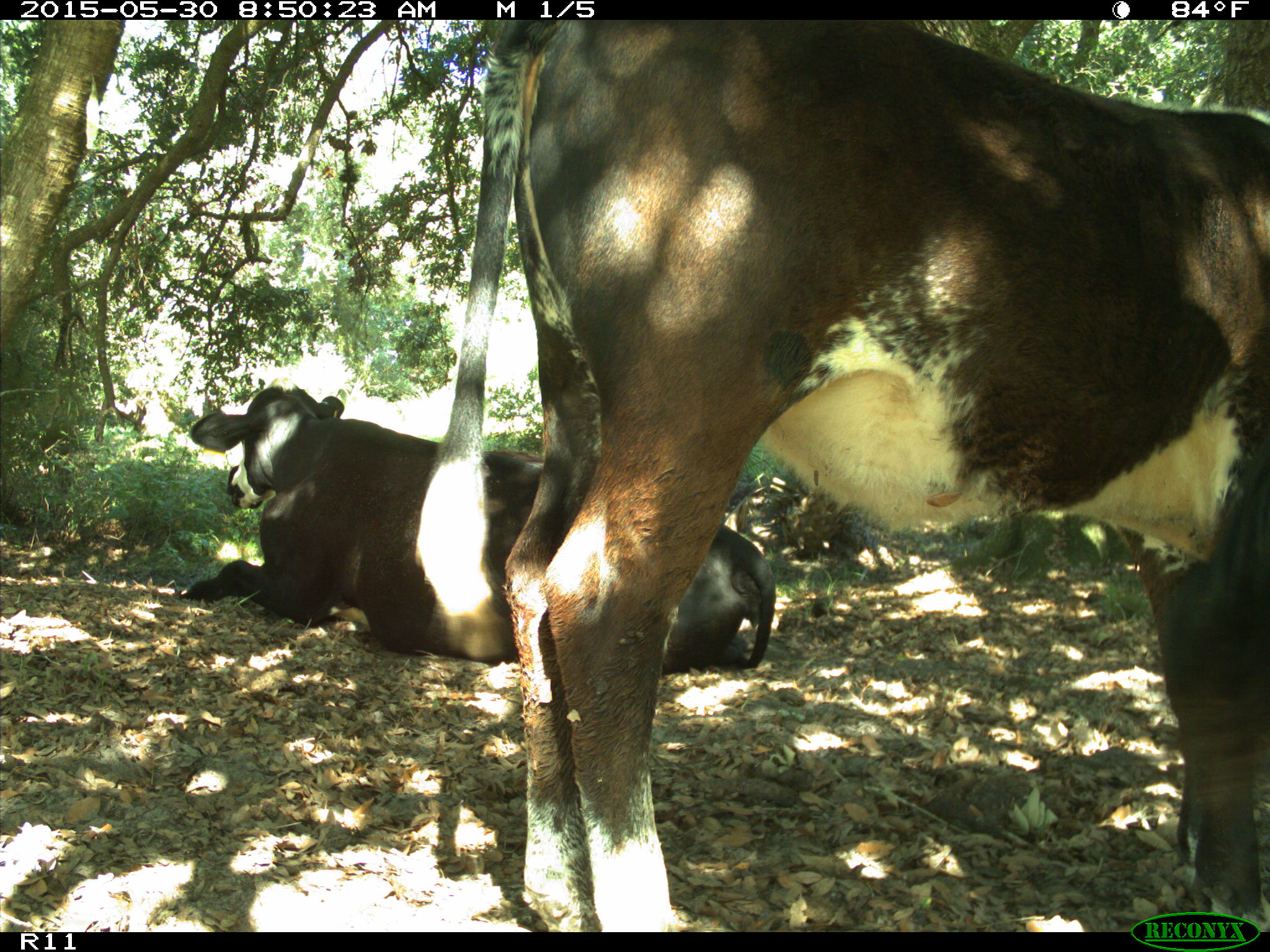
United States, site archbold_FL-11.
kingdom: Animalia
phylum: Chordata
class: Mammalia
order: Artiodactyla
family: Bovidae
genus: Bos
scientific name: Bos taurus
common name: domestic cow